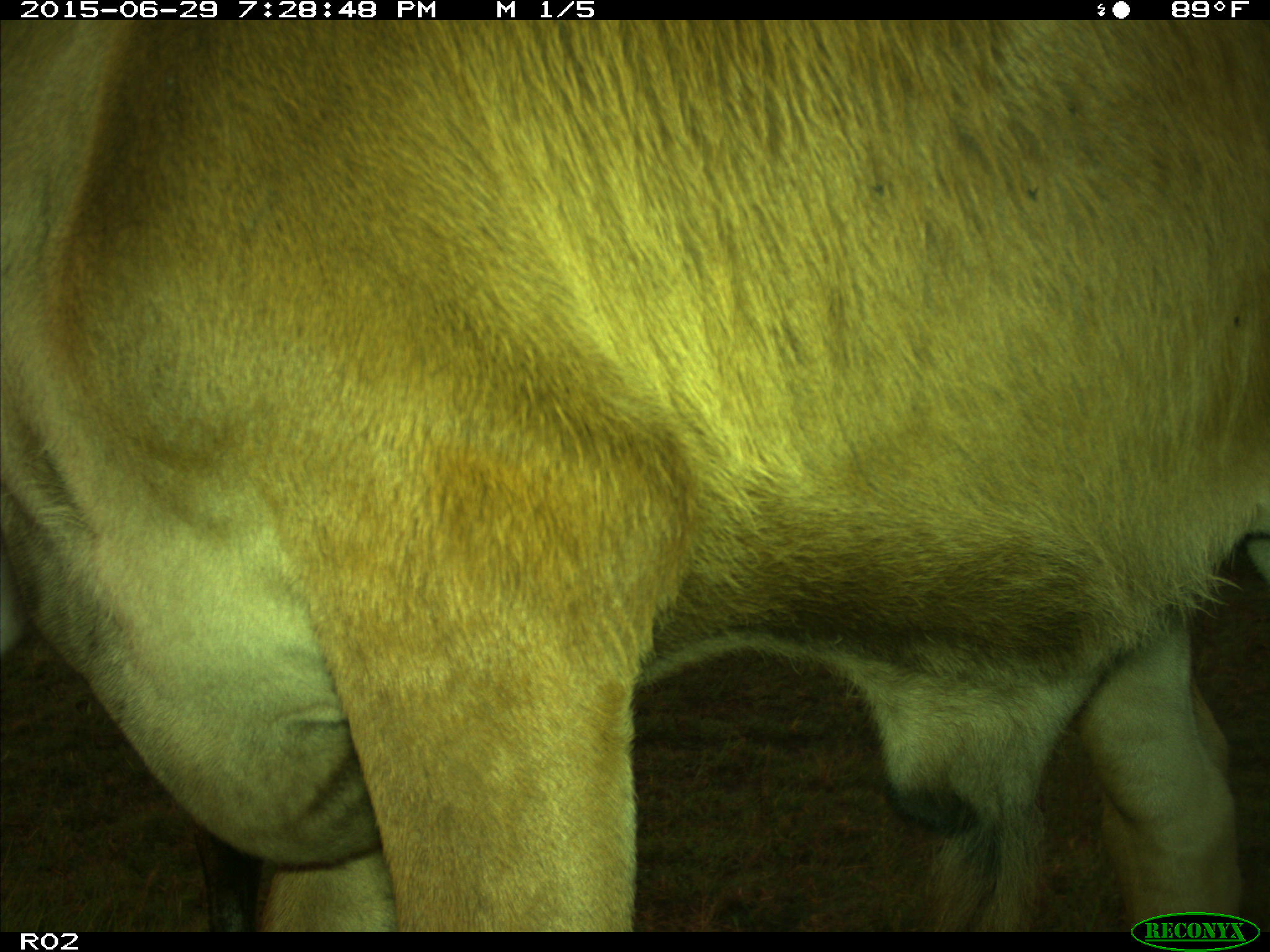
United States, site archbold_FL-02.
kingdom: Animalia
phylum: Chordata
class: Mammalia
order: Artiodactyla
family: Bovidae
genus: Bos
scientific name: Bos taurus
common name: domestic cow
Bos taurus (domestic cow).